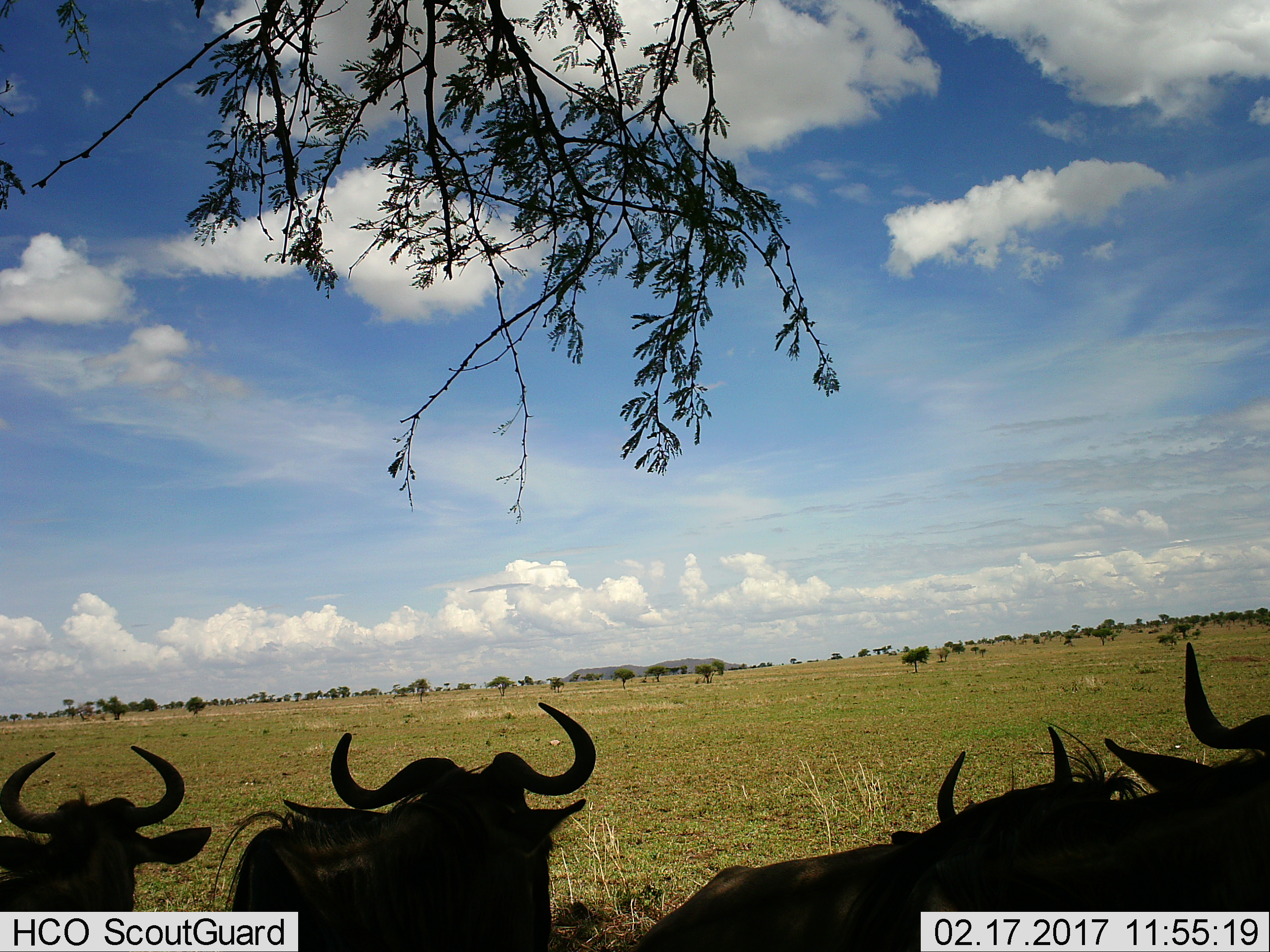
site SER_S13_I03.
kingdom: Animalia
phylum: Chordata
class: Mammalia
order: Artiodactyla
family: Bovidae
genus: Connochaetes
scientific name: Connochaetes taurinus taurinus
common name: blue wildebeest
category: wildebeestblue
Wildebeestblue (blue wildebeest) (Connochaetes taurinus taurinus), count 4. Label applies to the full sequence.